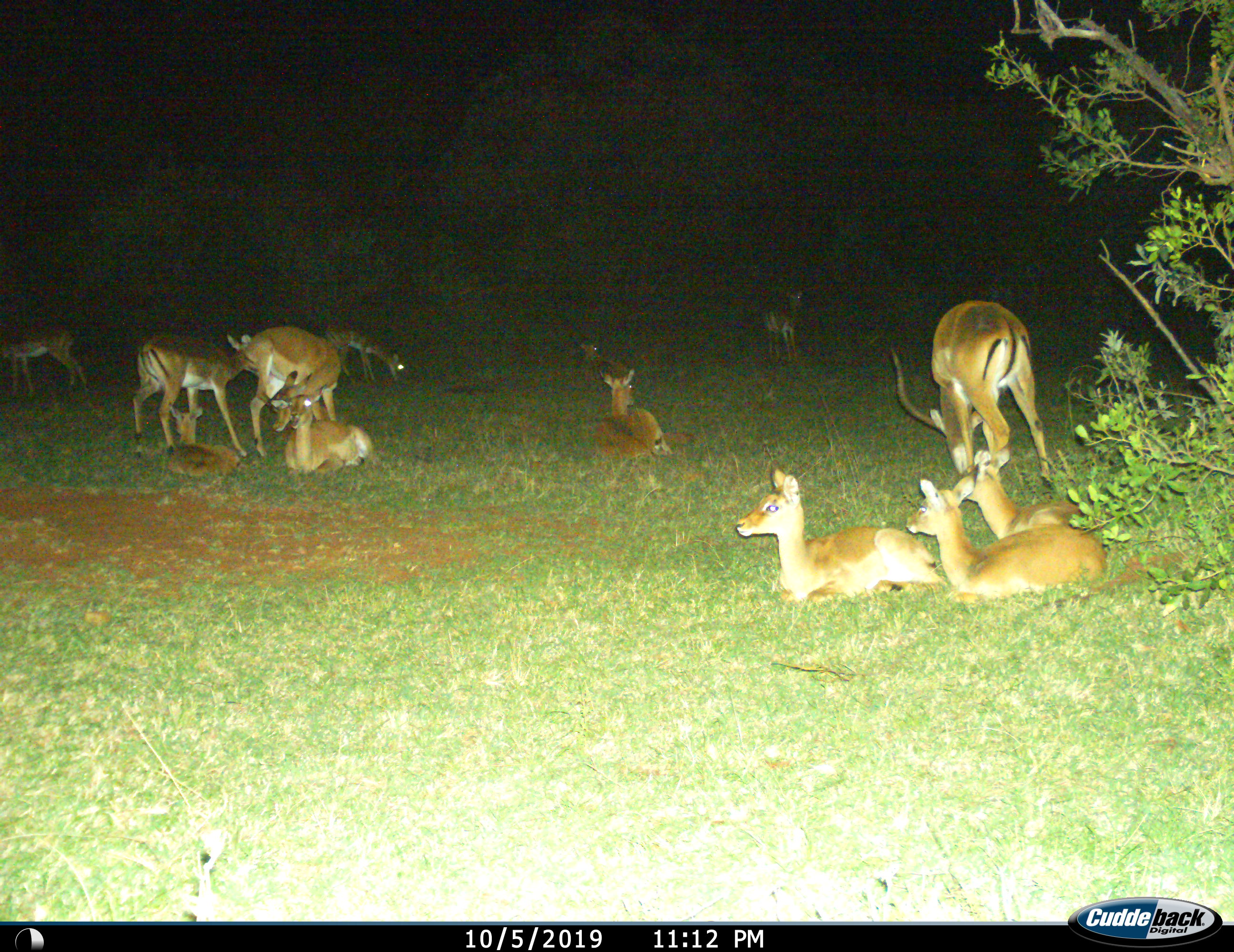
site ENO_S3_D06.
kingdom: Animalia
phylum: Chordata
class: Mammalia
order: Artiodactyla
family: Bovidae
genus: Aepyceros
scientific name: Aepyceros melampus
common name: impala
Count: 11-50.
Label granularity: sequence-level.